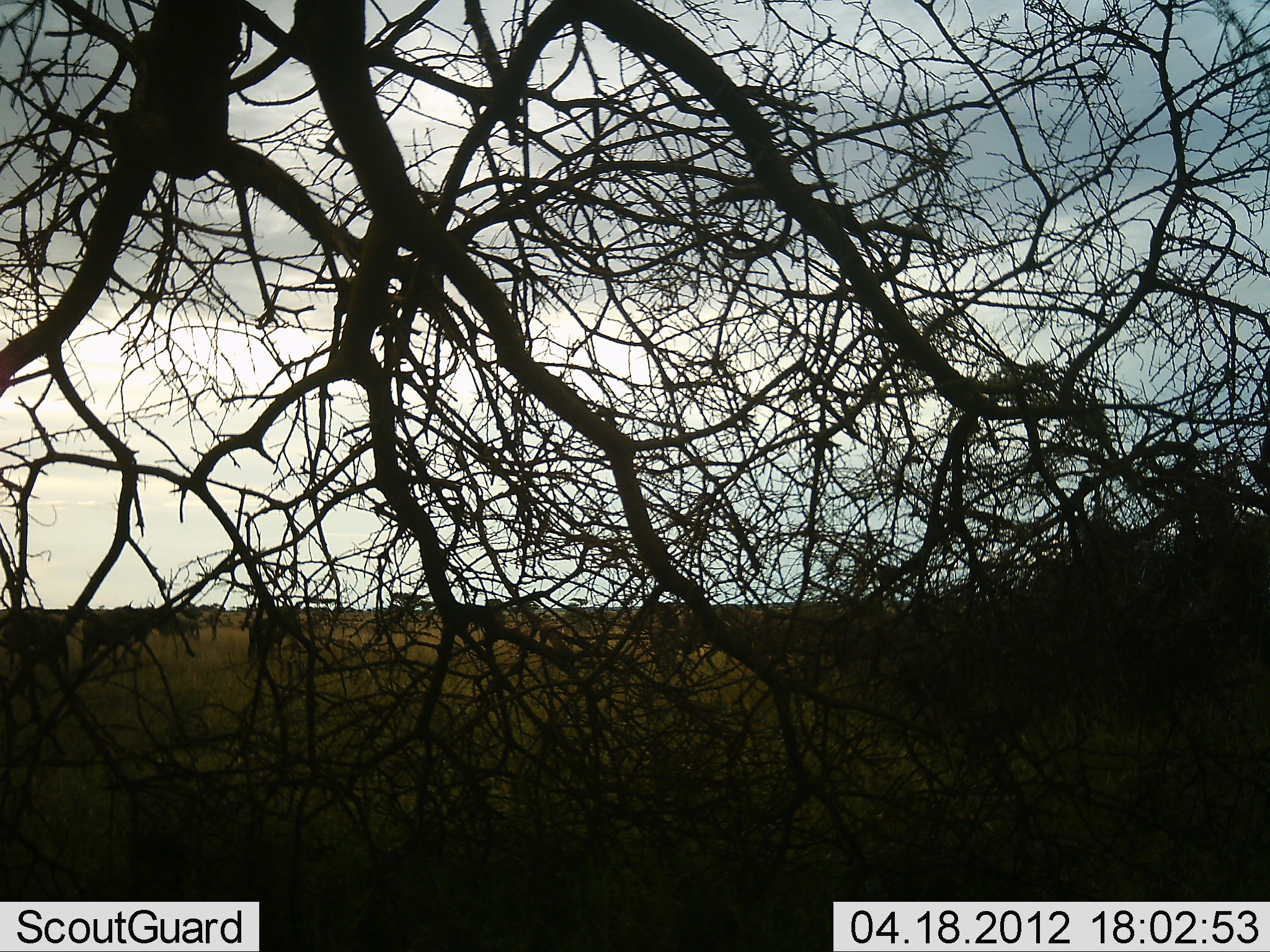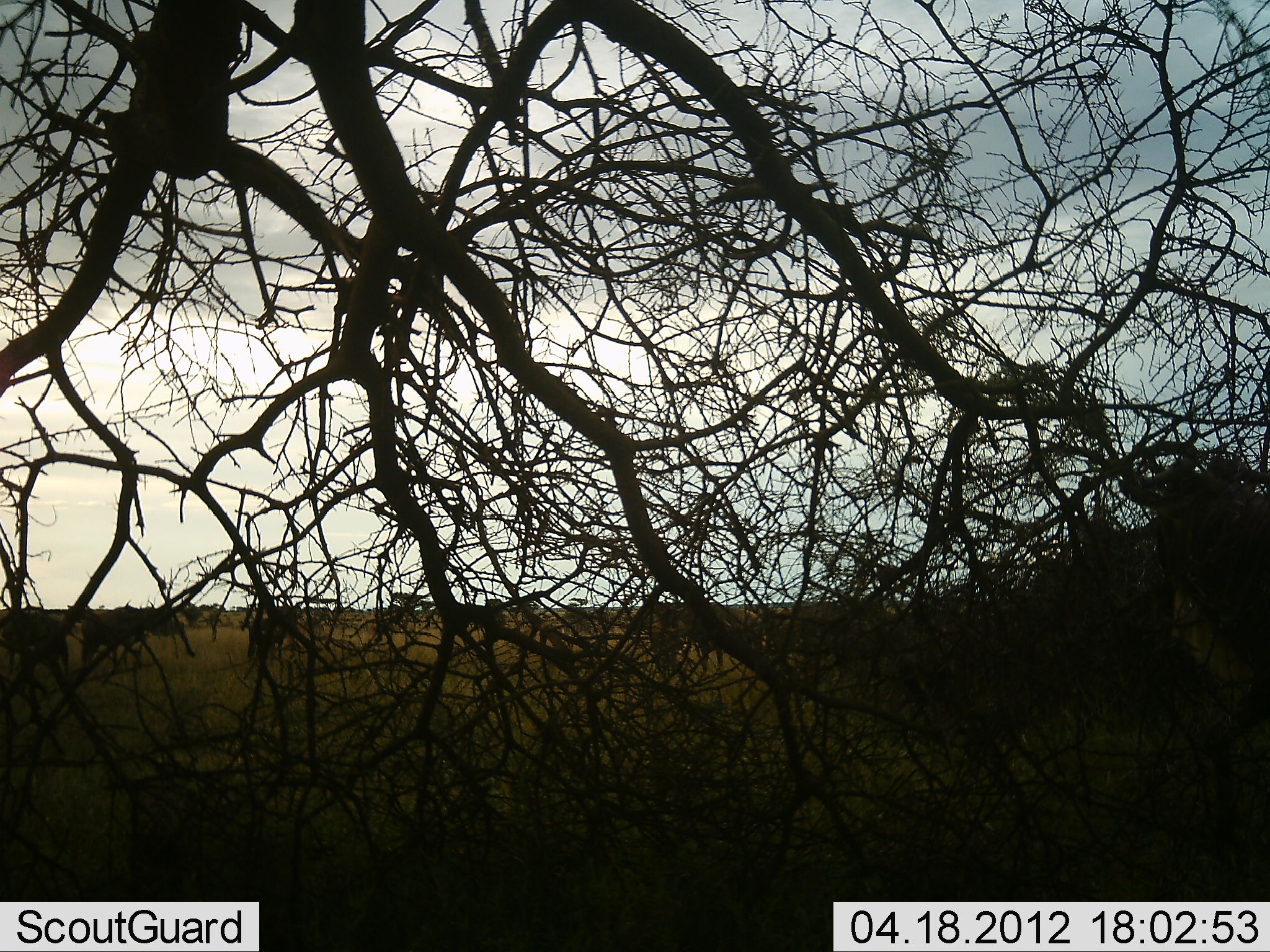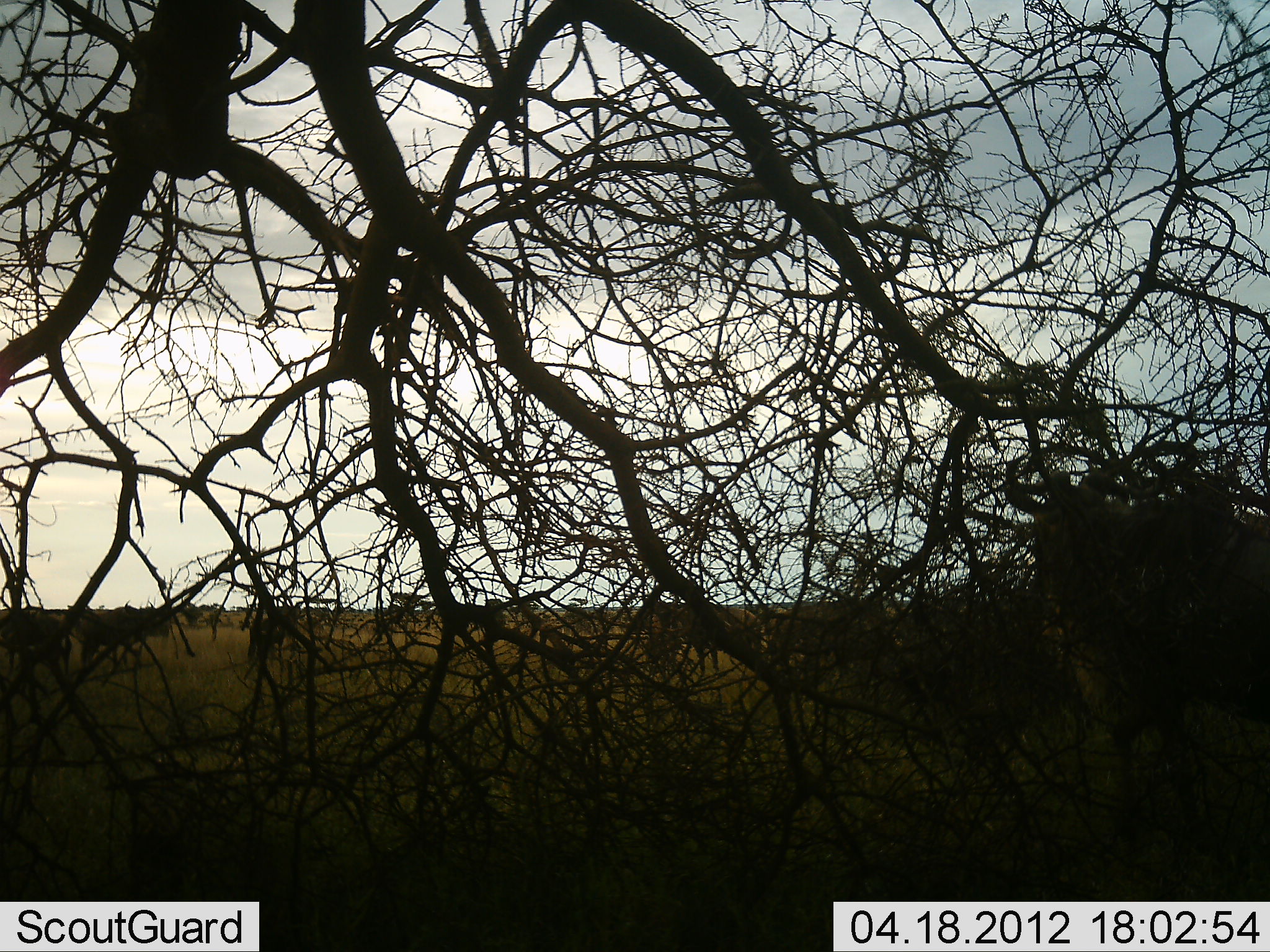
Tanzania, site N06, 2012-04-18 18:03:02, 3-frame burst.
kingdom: Animalia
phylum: Chordata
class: Mammalia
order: Artiodactyla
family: Bovidae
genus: Connochaetes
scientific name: Connochaetes taurinus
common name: blue wildebeest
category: wildebeest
Wildebeest (blue wildebeest) (Connochaetes taurinus), count 11-50. Behavior (volunteer vote fractions): standing 47%, resting 6%, moving 82%, interacting 0%. Young present (vote fraction): 0%. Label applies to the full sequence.